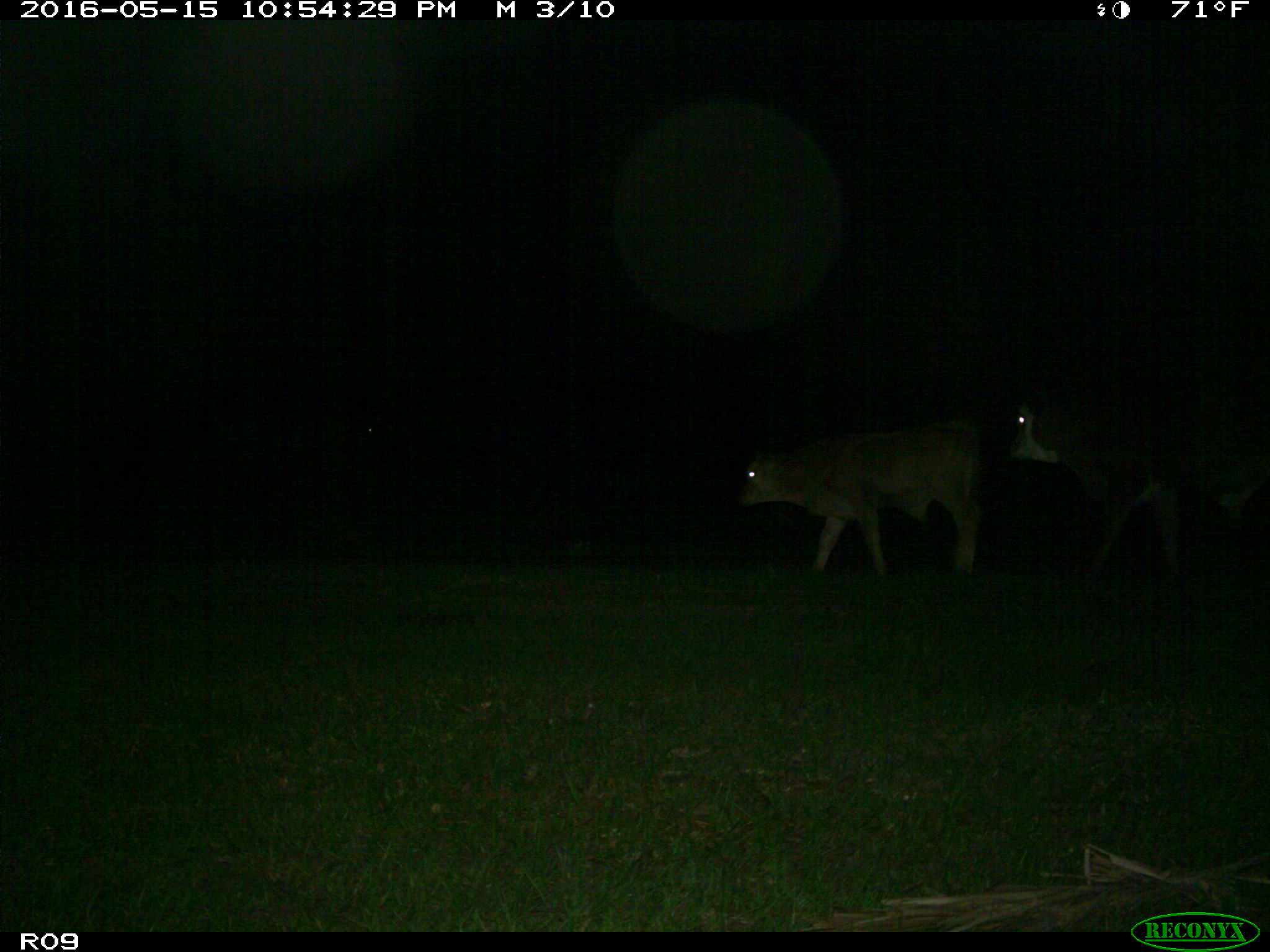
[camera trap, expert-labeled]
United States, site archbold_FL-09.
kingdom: Animalia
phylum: Chordata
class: Mammalia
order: Artiodactyla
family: Bovidae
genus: Bos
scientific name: Bos taurus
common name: domestic cow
Bos taurus (domestic cow).